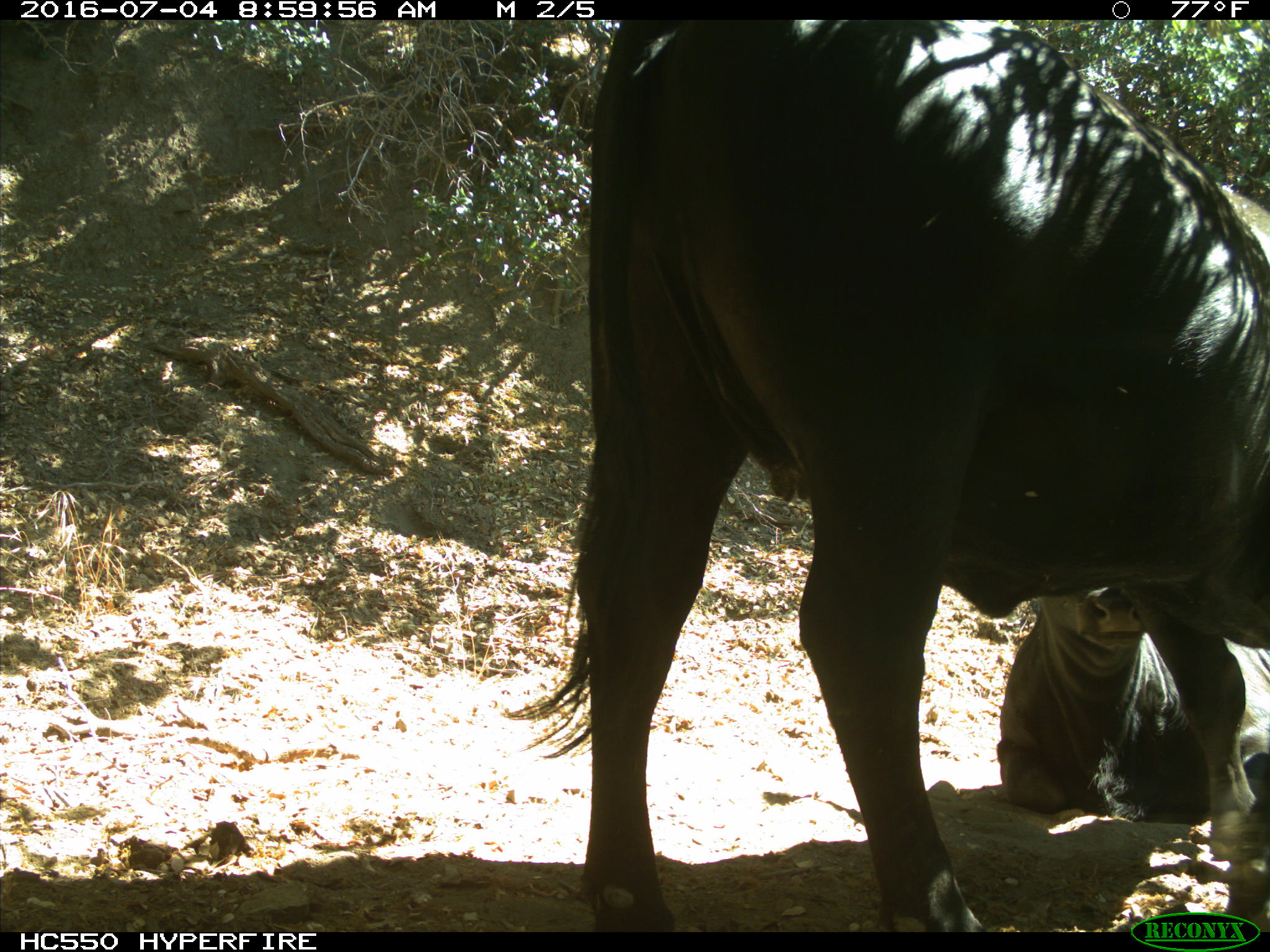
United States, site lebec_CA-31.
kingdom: Animalia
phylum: Chordata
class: Mammalia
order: Artiodactyla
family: Bovidae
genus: Bos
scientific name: Bos taurus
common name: domestic cow